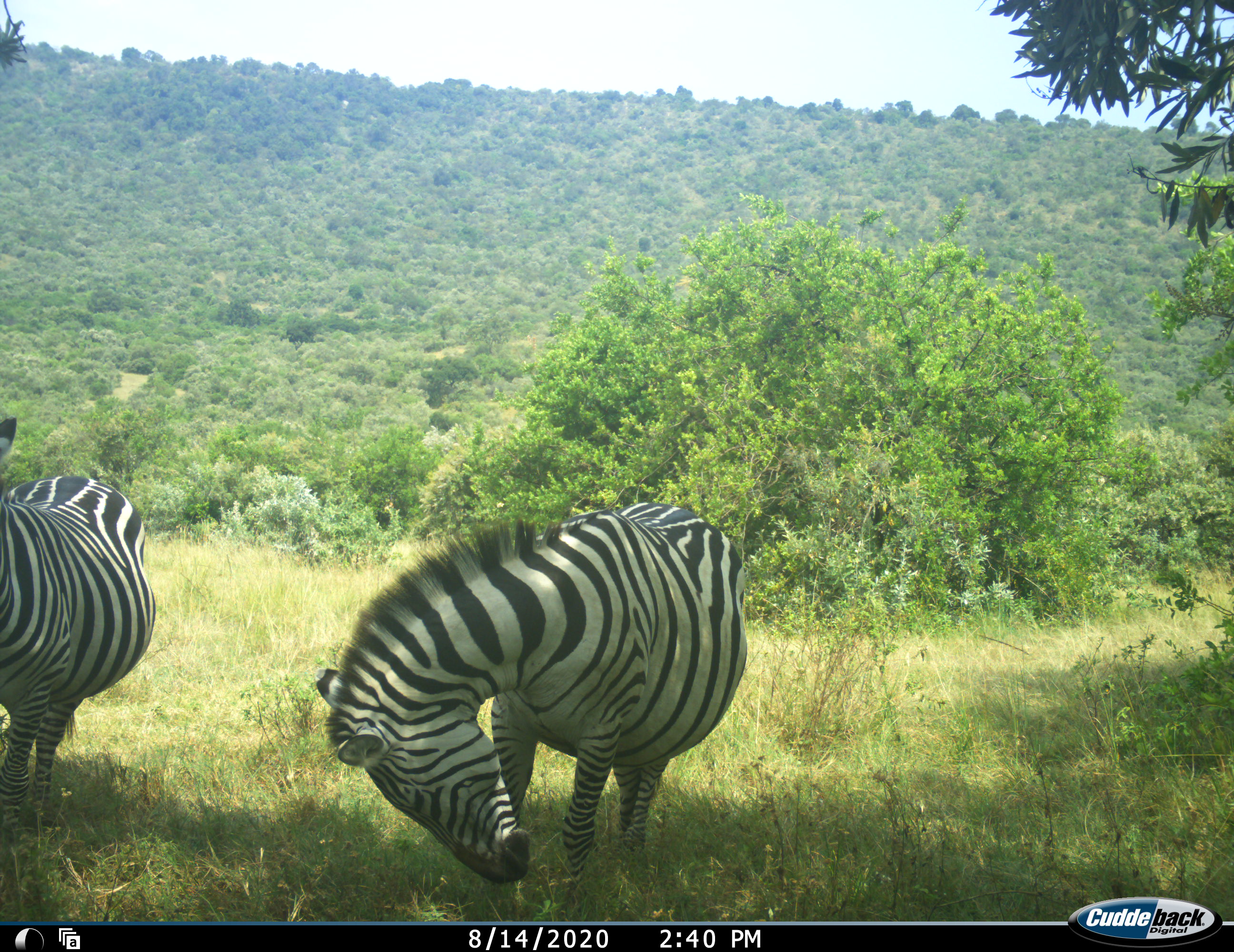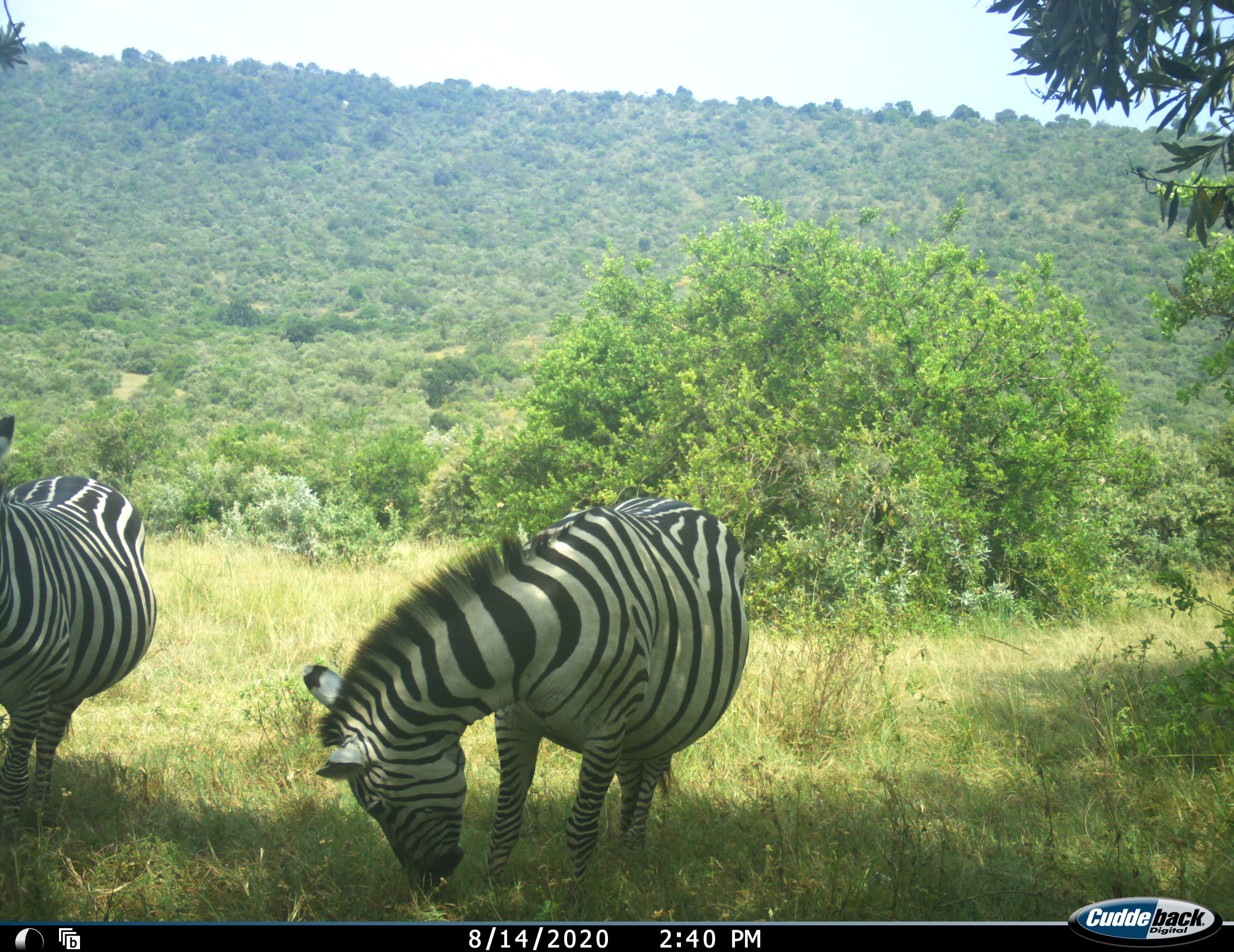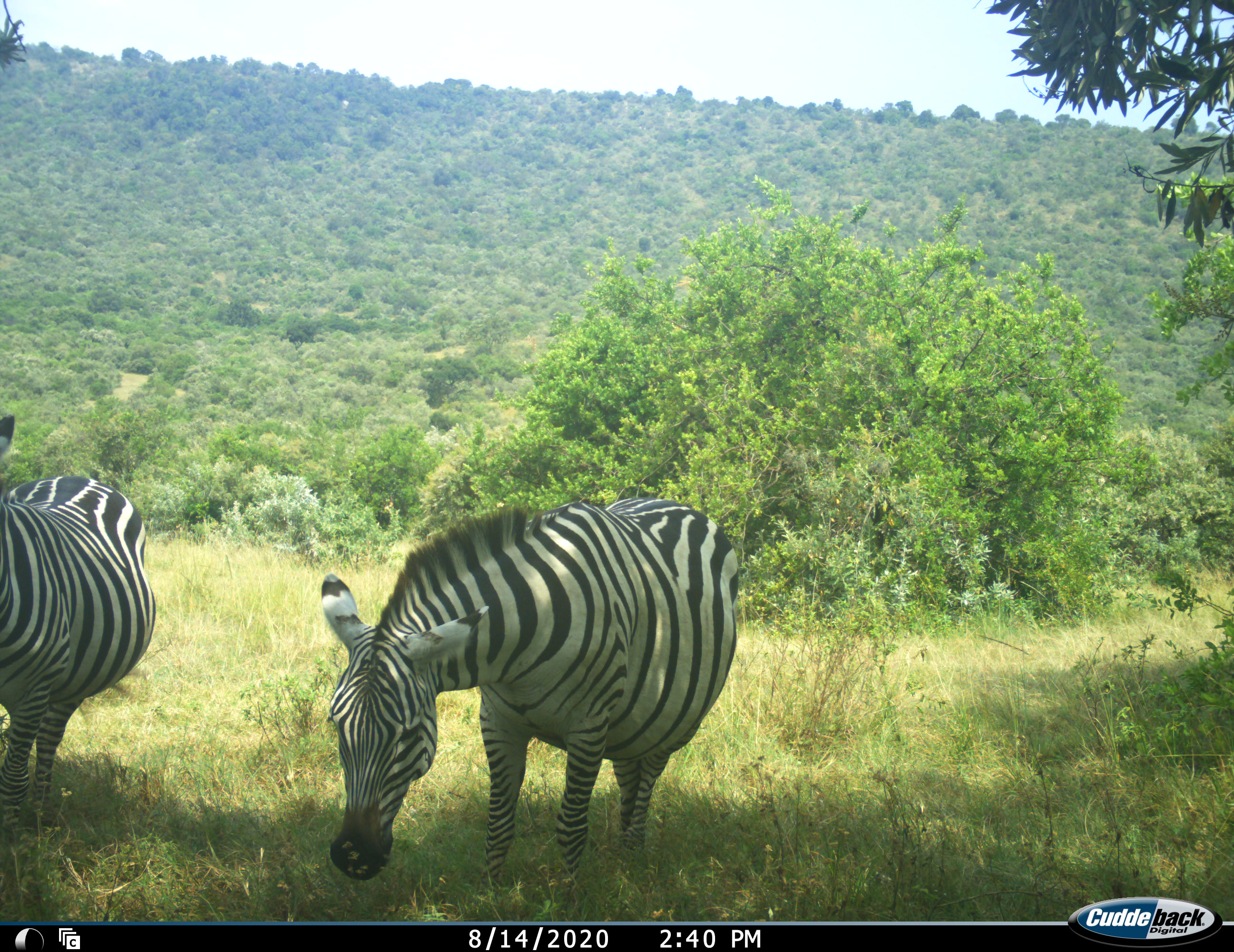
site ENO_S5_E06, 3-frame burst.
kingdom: Animalia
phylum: Chordata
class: Mammalia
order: Perissodactyla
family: Equidae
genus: Equus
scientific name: Equus quagga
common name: plains zebra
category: zebraplains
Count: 2.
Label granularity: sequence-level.